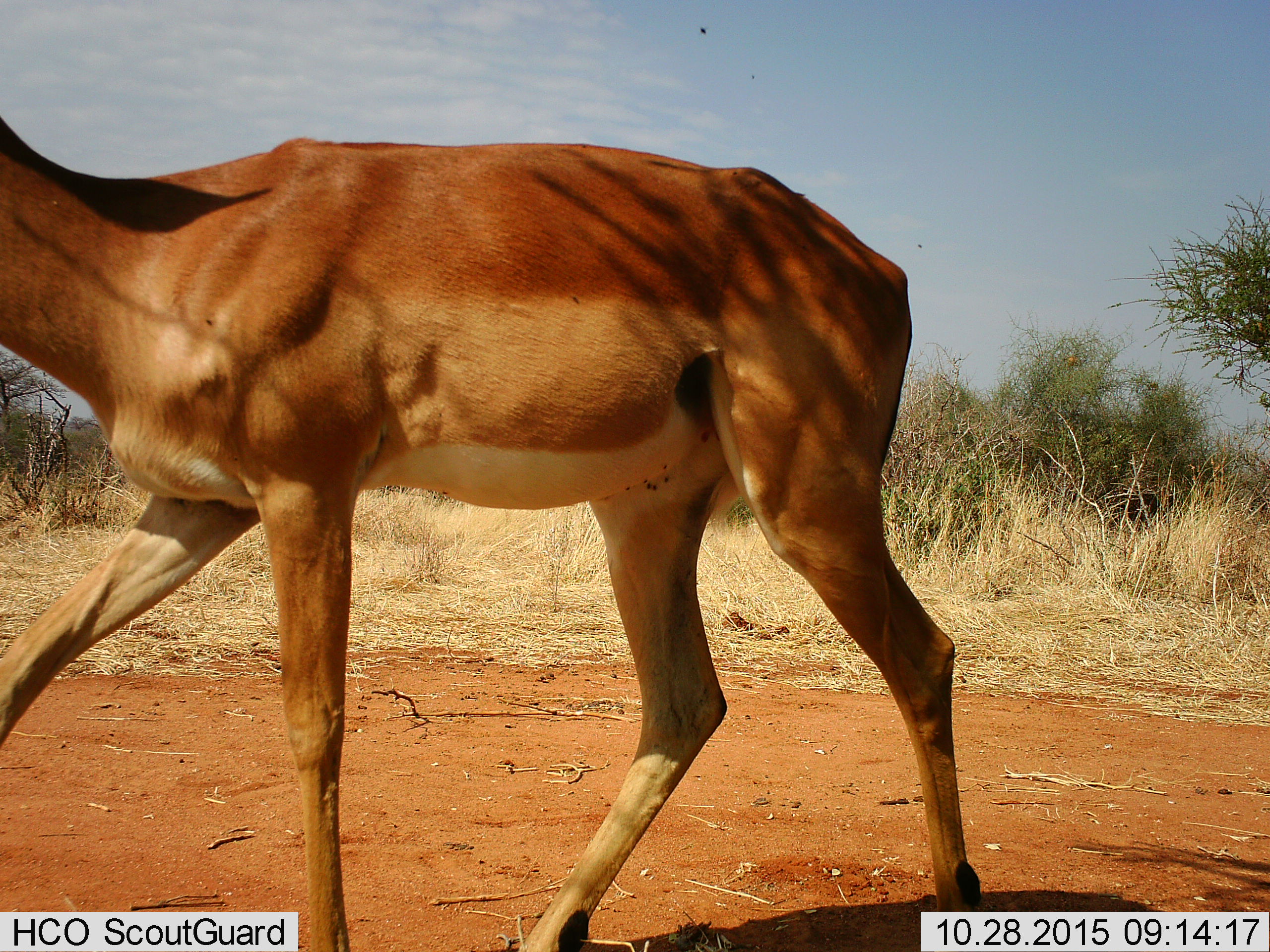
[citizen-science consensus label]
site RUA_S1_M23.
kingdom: Animalia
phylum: Chordata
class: Mammalia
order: Artiodactyla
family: Bovidae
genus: Aepyceros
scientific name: Aepyceros melampus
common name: impala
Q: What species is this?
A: Impala (Aepyceros melampus).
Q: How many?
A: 1.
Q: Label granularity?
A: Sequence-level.